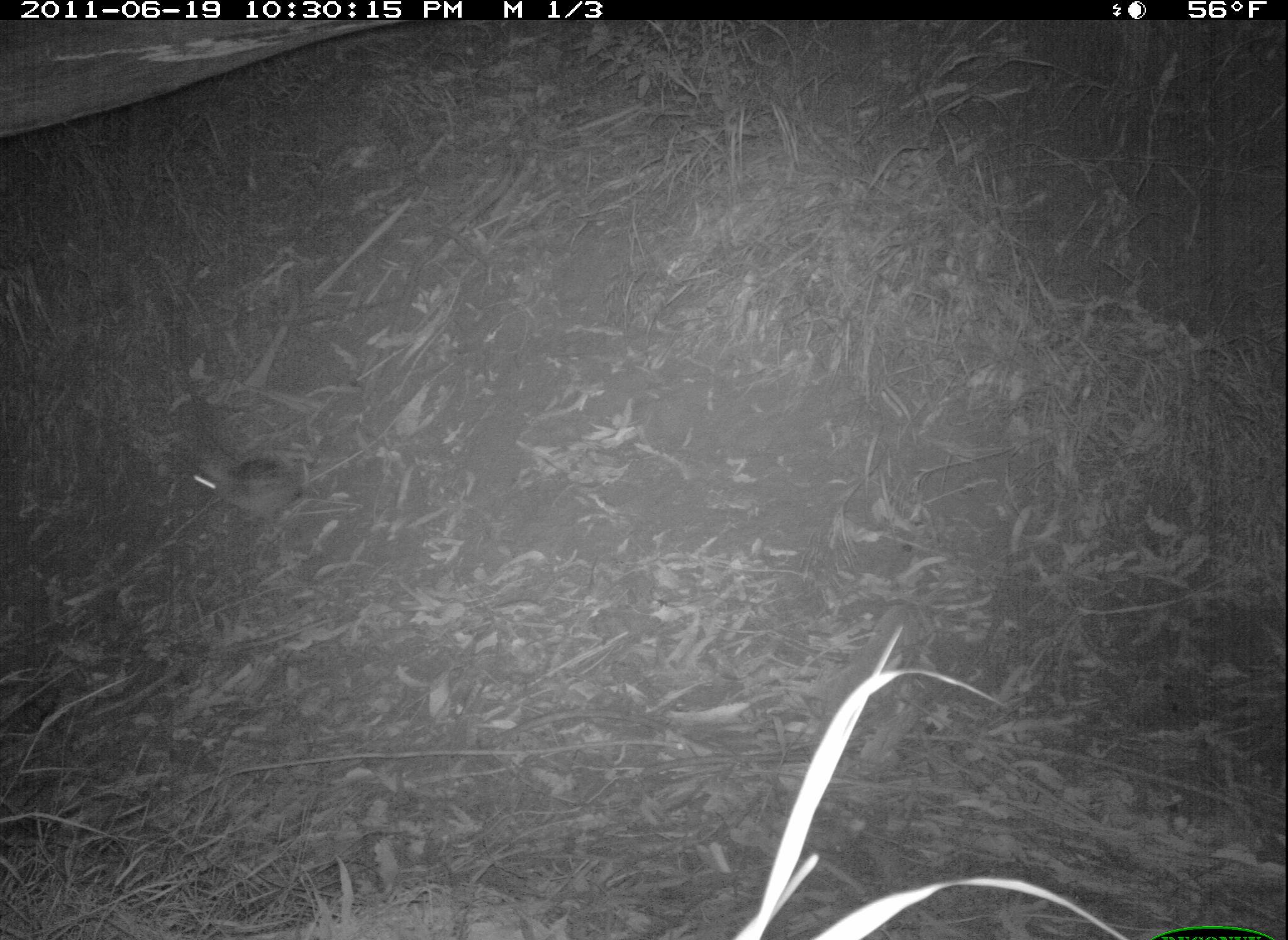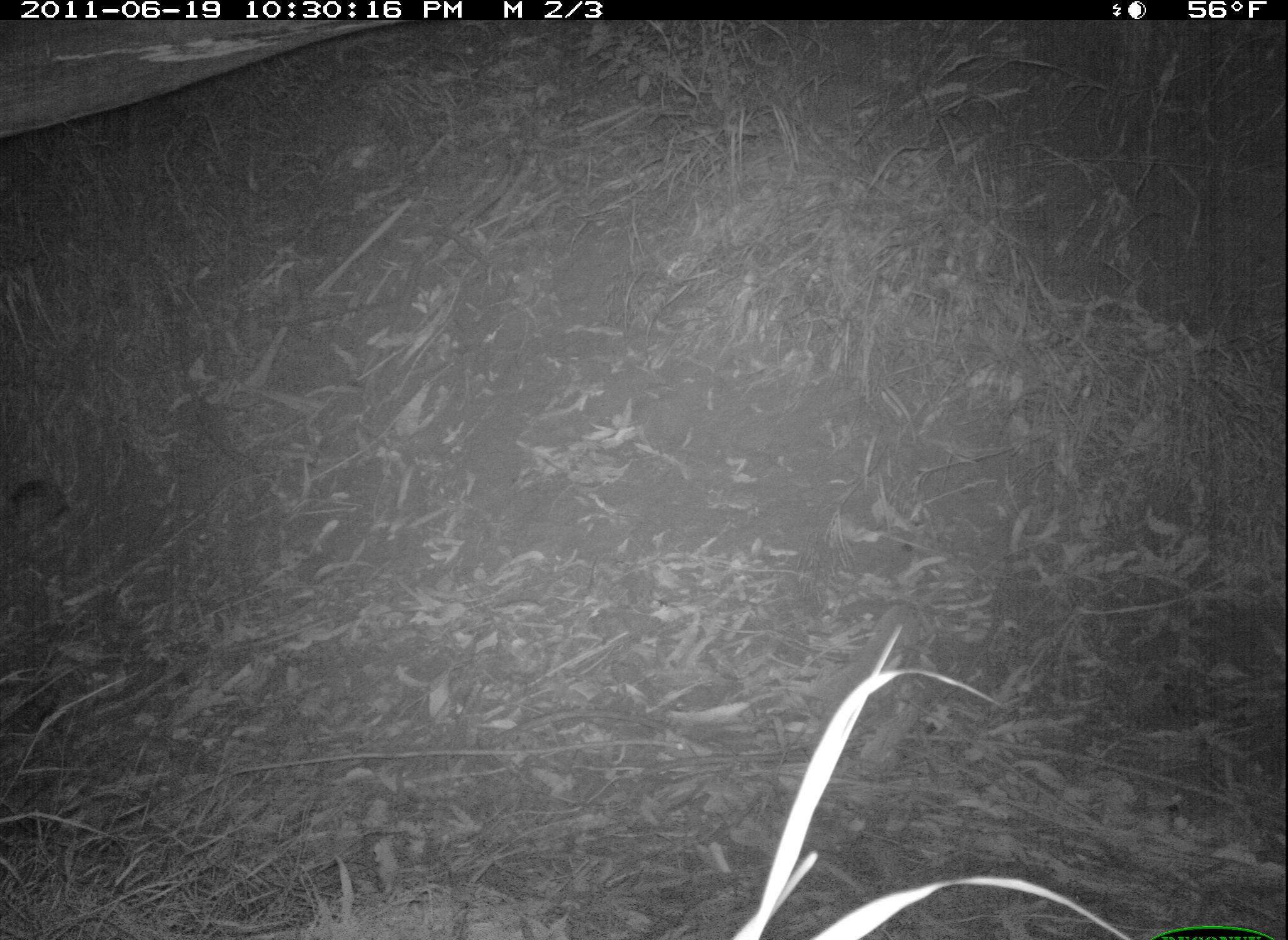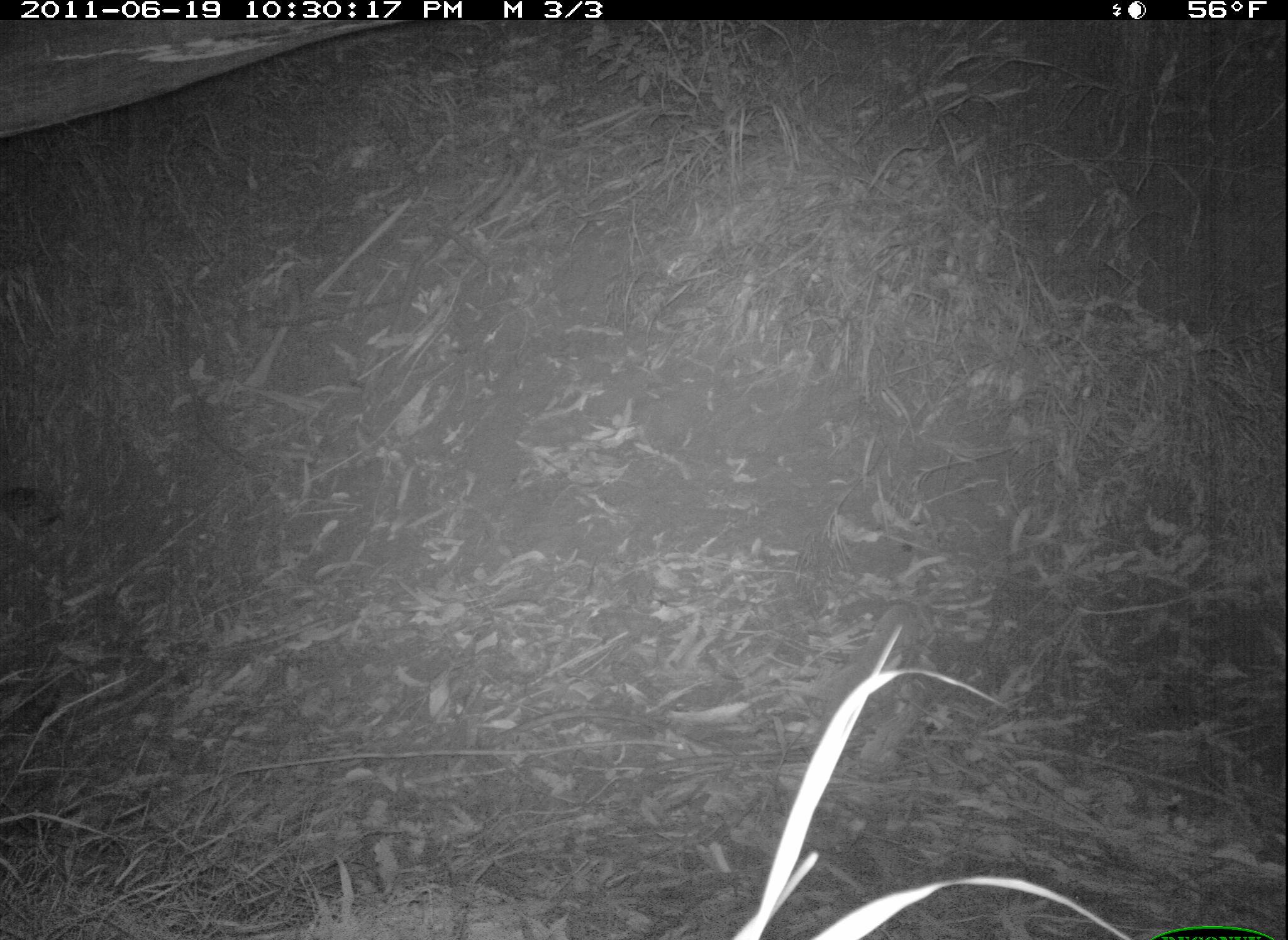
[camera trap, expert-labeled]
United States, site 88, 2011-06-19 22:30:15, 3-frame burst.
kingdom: Animalia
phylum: Chordata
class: Mammalia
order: Lagomorpha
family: Leporidae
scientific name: Leporidae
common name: rabbits and hares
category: rabbit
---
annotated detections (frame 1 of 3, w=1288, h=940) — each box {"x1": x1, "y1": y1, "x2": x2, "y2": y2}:
rabbit: {"x1": 167, "y1": 437, "x2": 324, "y2": 538}